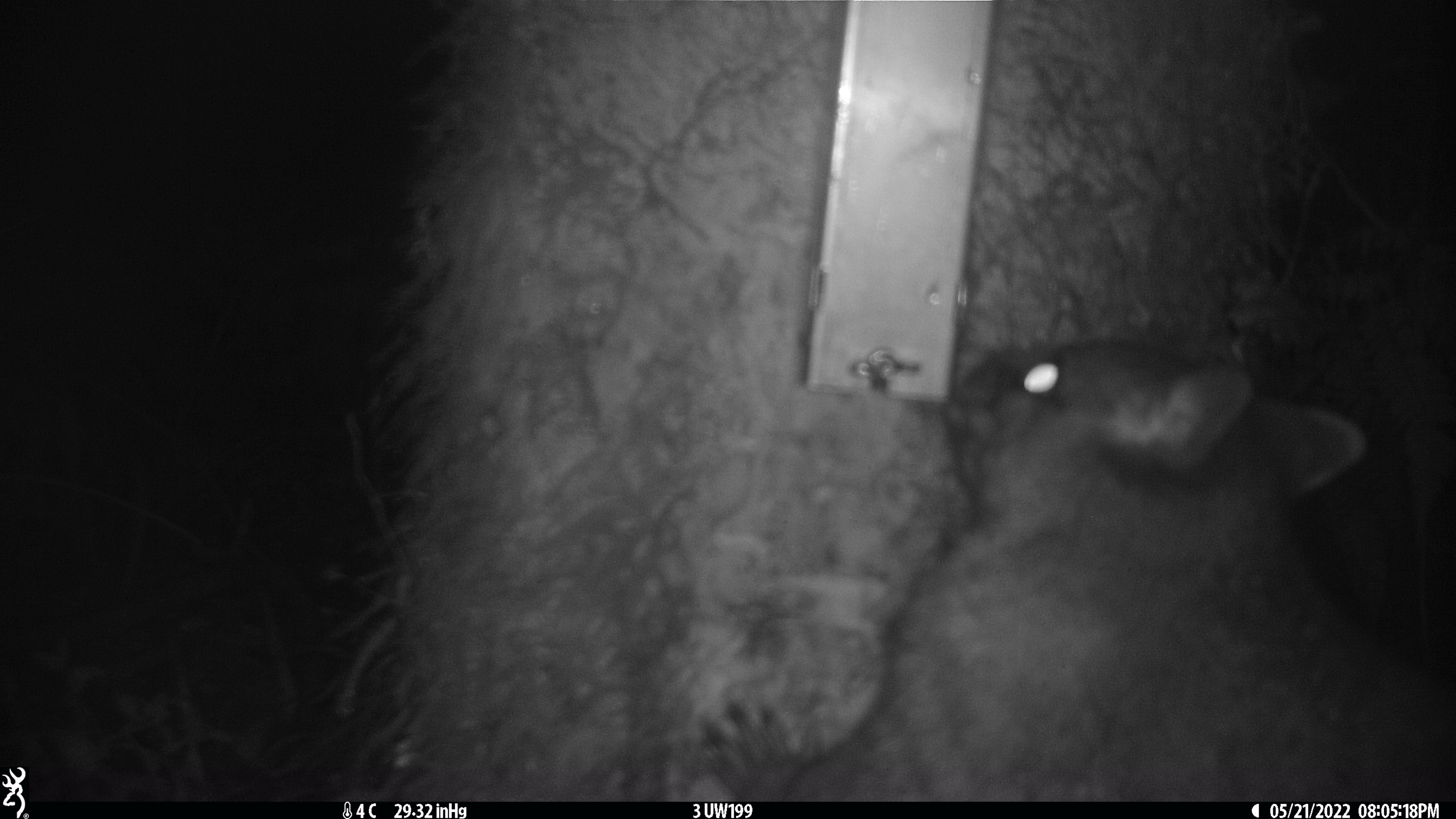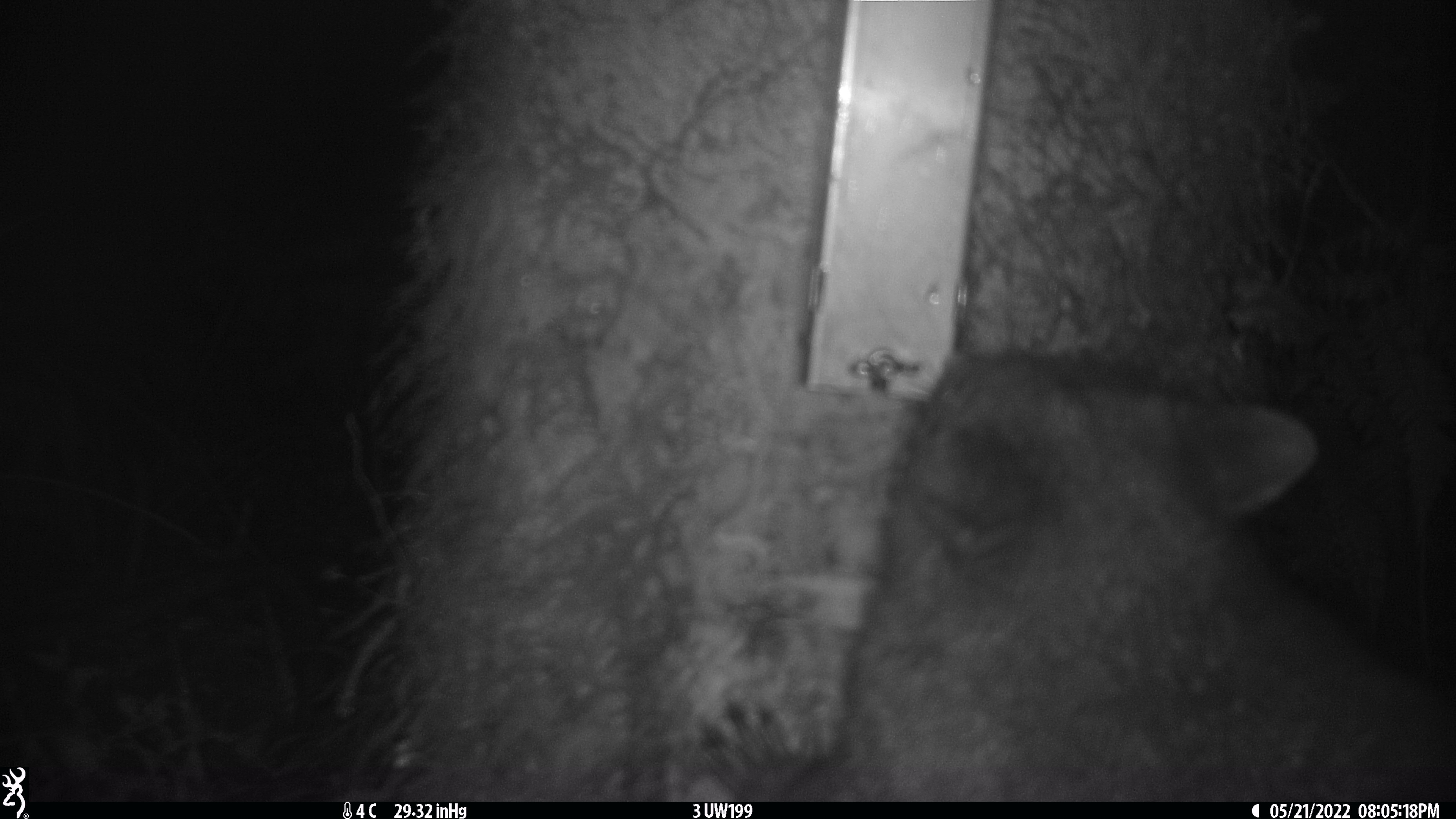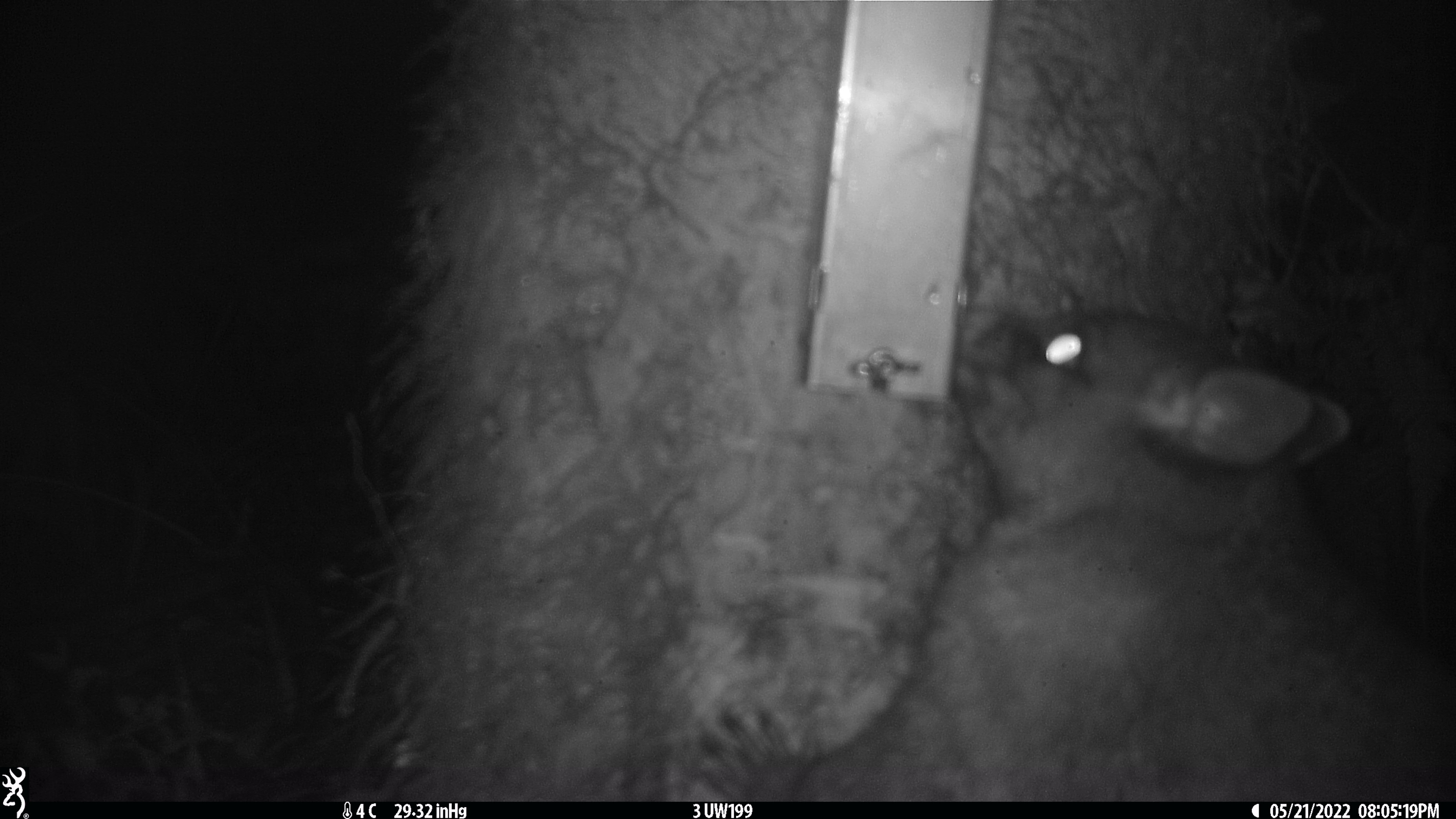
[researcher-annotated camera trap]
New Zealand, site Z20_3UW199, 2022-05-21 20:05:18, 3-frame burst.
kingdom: Animalia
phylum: Chordata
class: Mammalia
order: Diprotodontia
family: Phalangeridae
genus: Trichosurus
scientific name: Trichosurus vulpecula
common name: common brushtail possum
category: possum